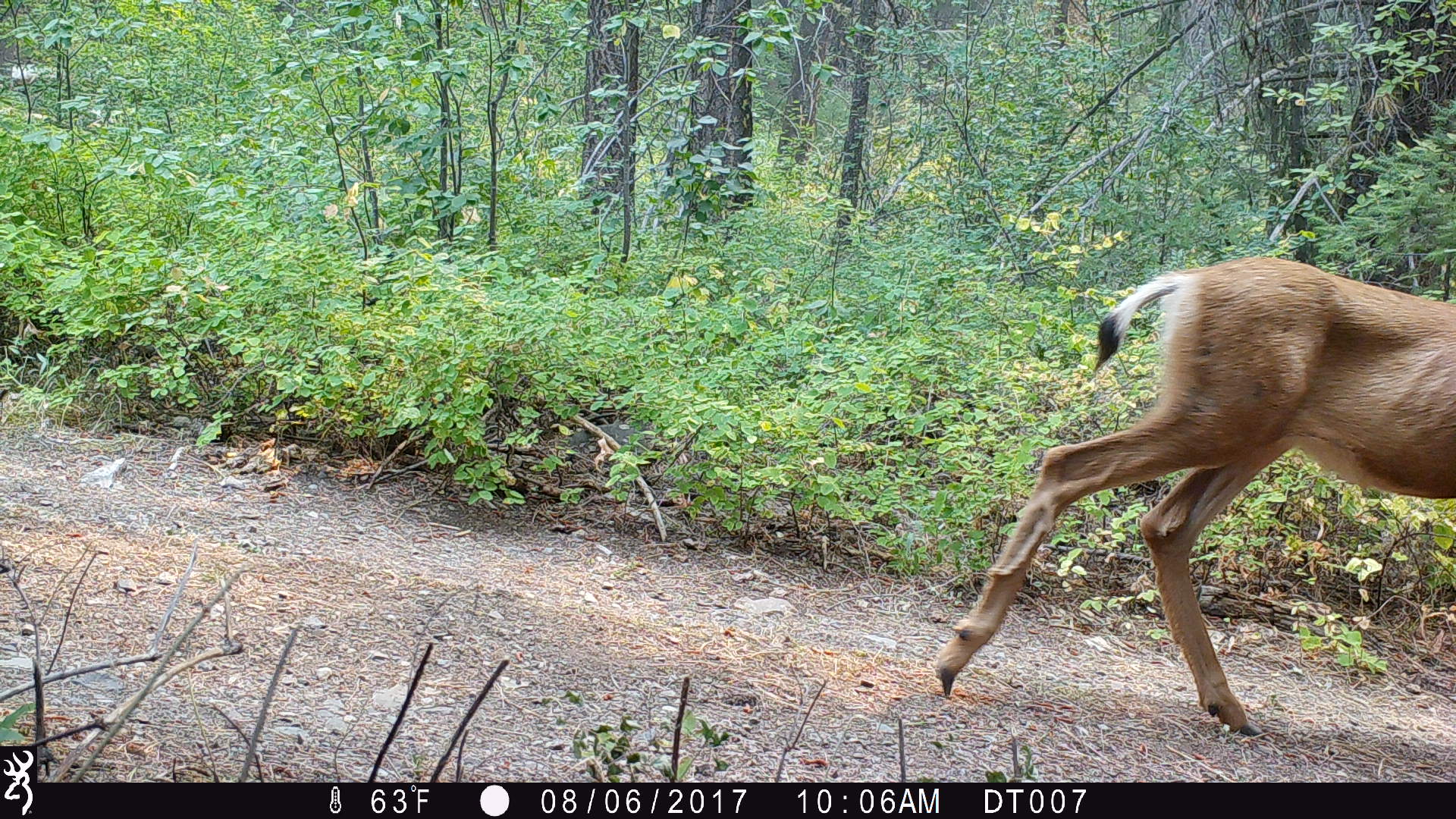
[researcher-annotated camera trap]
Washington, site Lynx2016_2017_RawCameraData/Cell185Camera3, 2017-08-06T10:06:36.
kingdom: Animalia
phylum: Chordata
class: Mammalia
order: Artiodactyla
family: Cervidae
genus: Odocoileus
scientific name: Odocoileus hemionus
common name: mule deer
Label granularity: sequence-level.